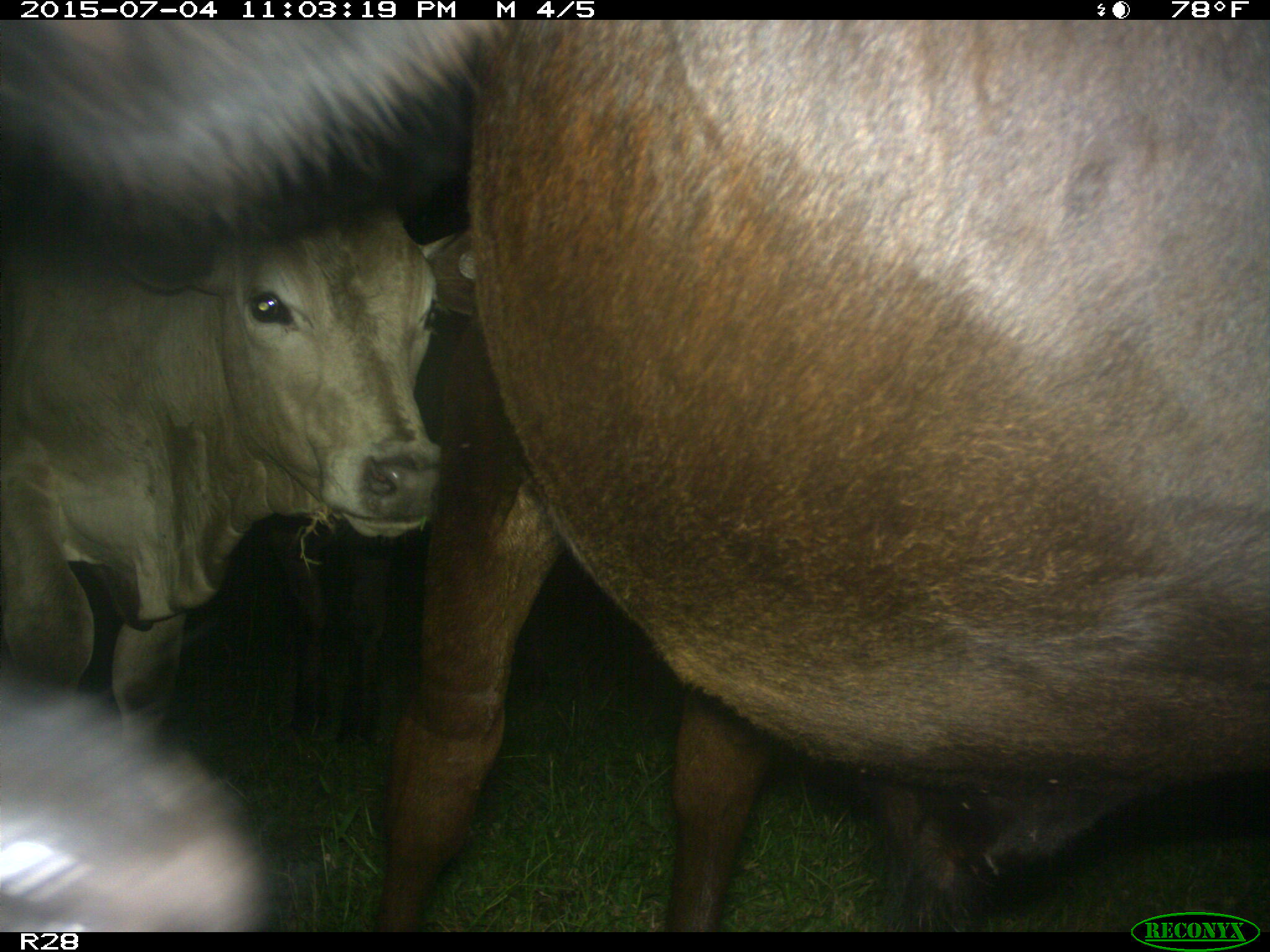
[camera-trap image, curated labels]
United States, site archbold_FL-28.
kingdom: Animalia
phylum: Chordata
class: Mammalia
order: Artiodactyla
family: Bovidae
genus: Bos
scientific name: Bos taurus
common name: domestic cow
Bos taurus (domestic cow).